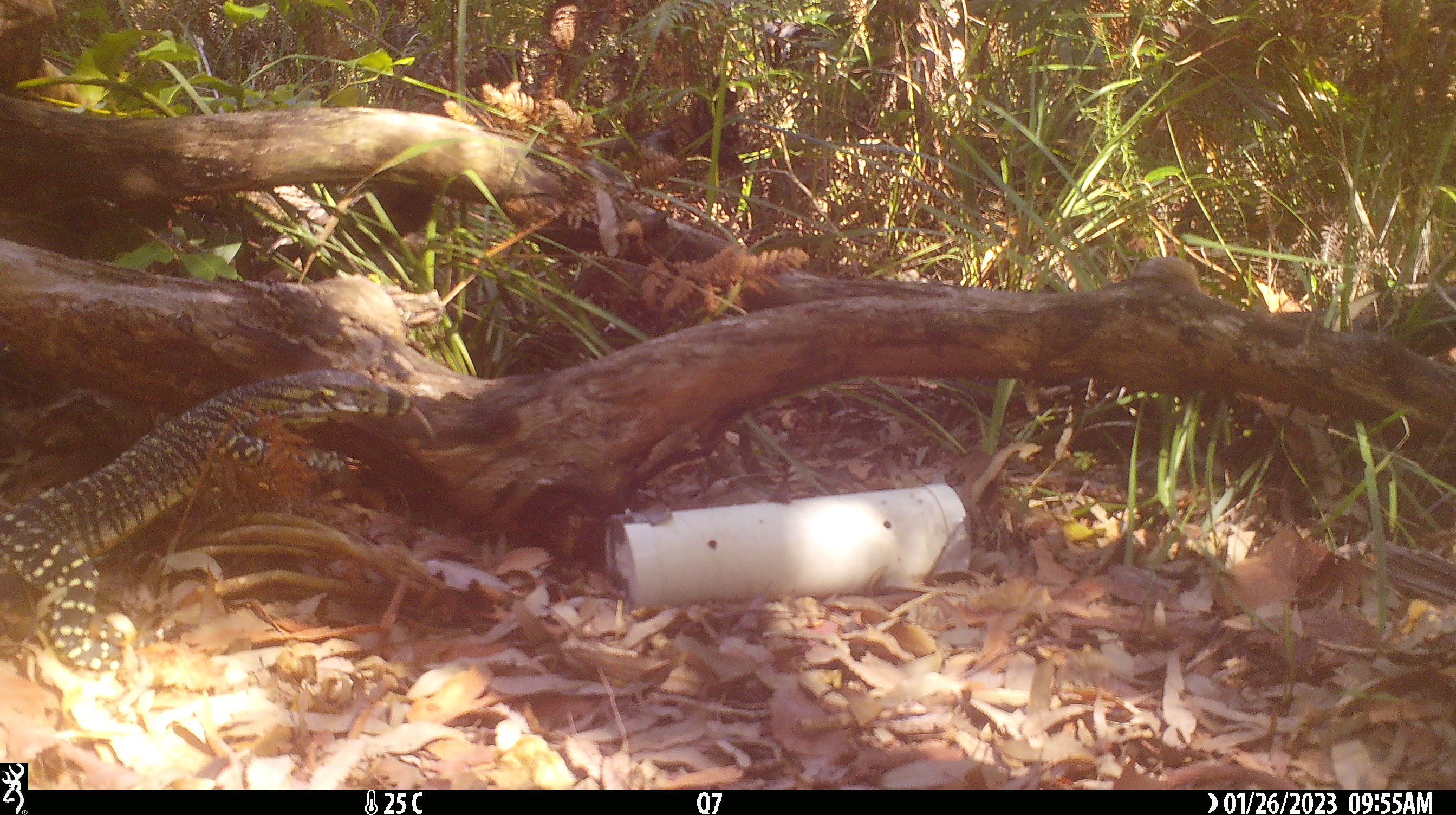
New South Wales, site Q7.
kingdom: Animalia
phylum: Chordata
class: Reptilia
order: Squamata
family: Varanidae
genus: Varanus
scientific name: Varanus varius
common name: lace monitor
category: goanna